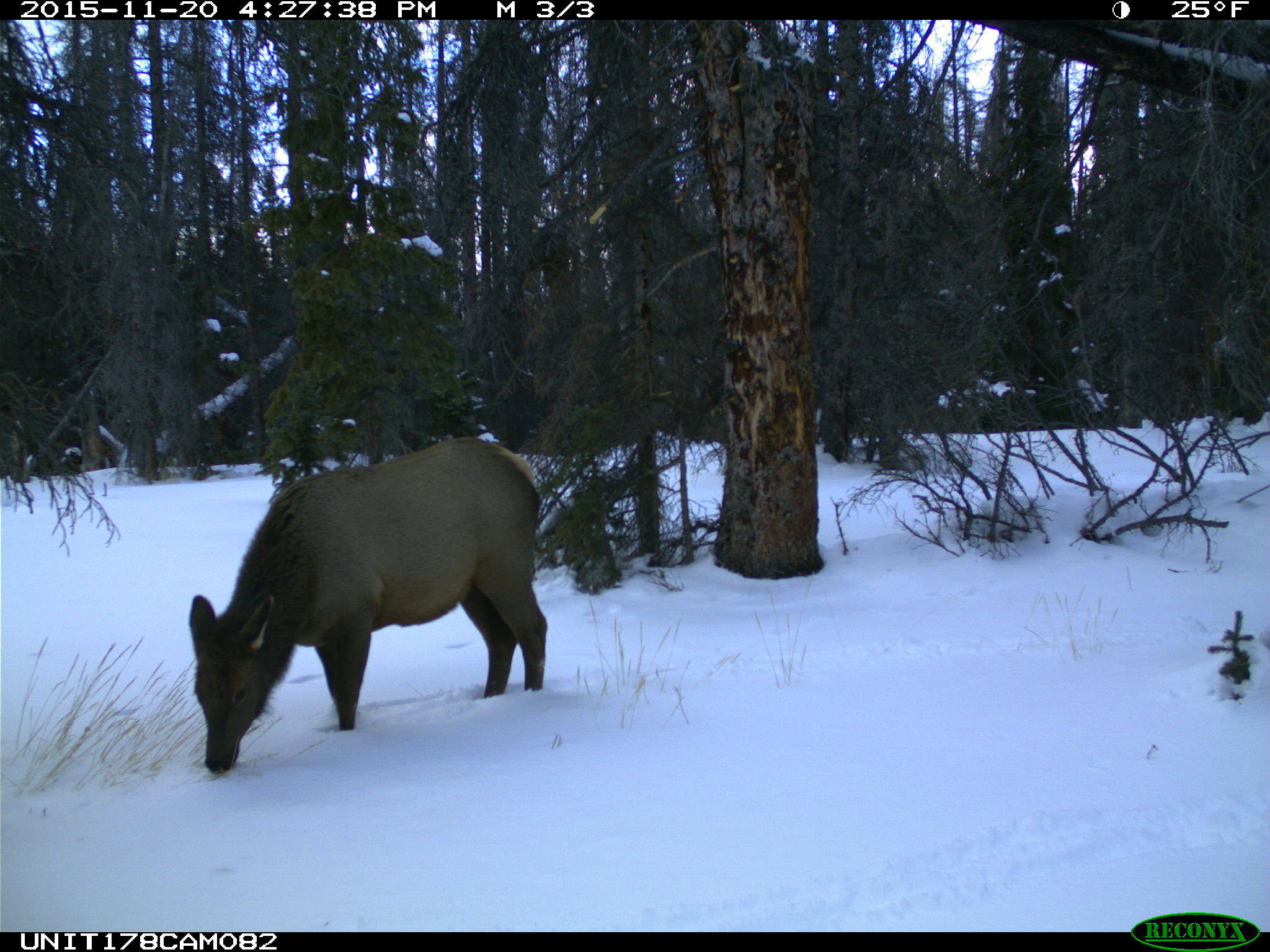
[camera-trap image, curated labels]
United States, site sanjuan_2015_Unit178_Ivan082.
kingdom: Animalia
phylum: Chordata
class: Mammalia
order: Artiodactyla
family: Cervidae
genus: Cervus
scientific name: Cervus elaphus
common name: red deer